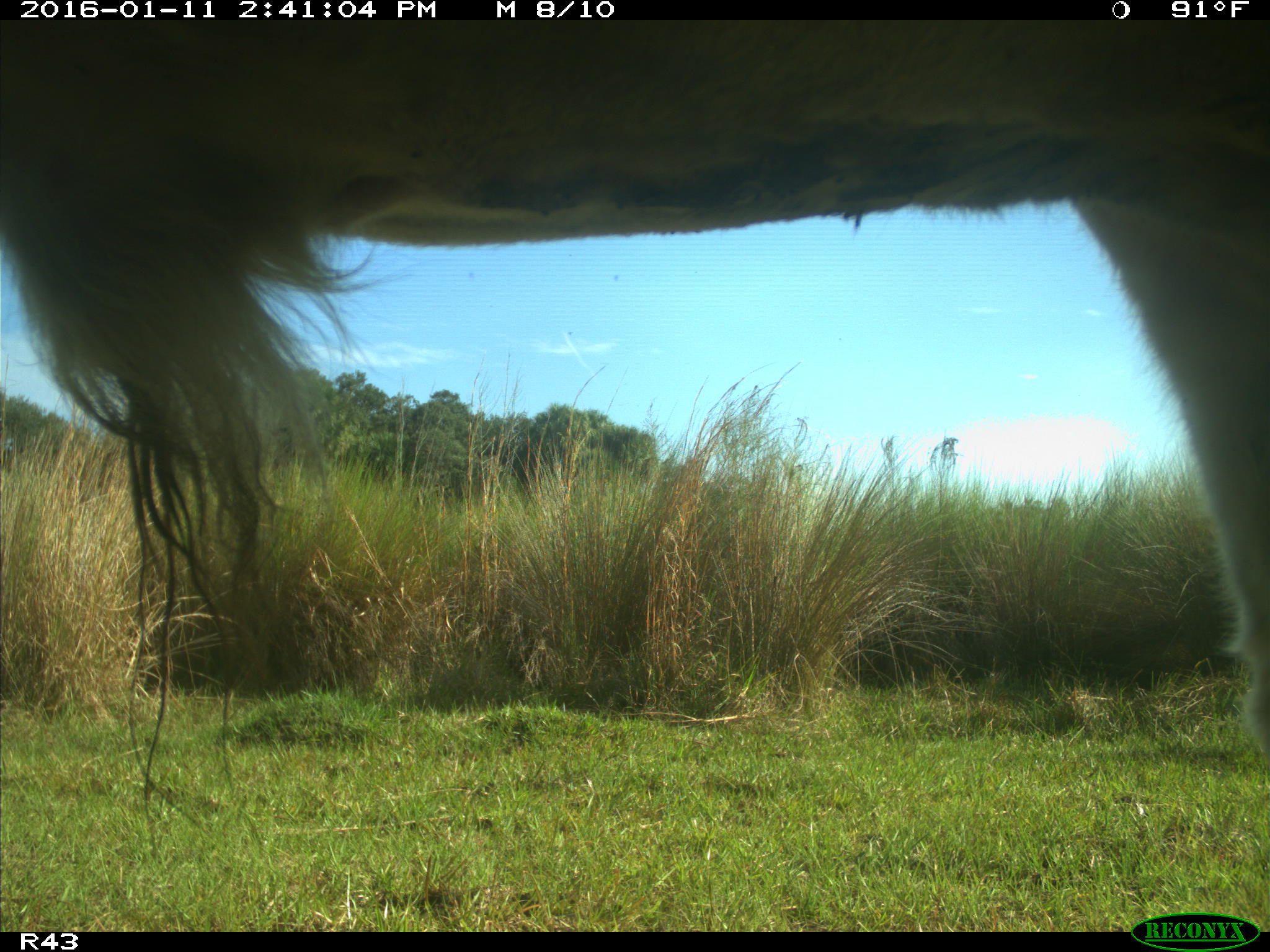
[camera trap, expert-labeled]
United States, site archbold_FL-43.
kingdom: Animalia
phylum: Chordata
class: Mammalia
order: Artiodactyla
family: Bovidae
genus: Bos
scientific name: Bos taurus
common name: domestic cow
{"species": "Bos taurus (domestic cow)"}